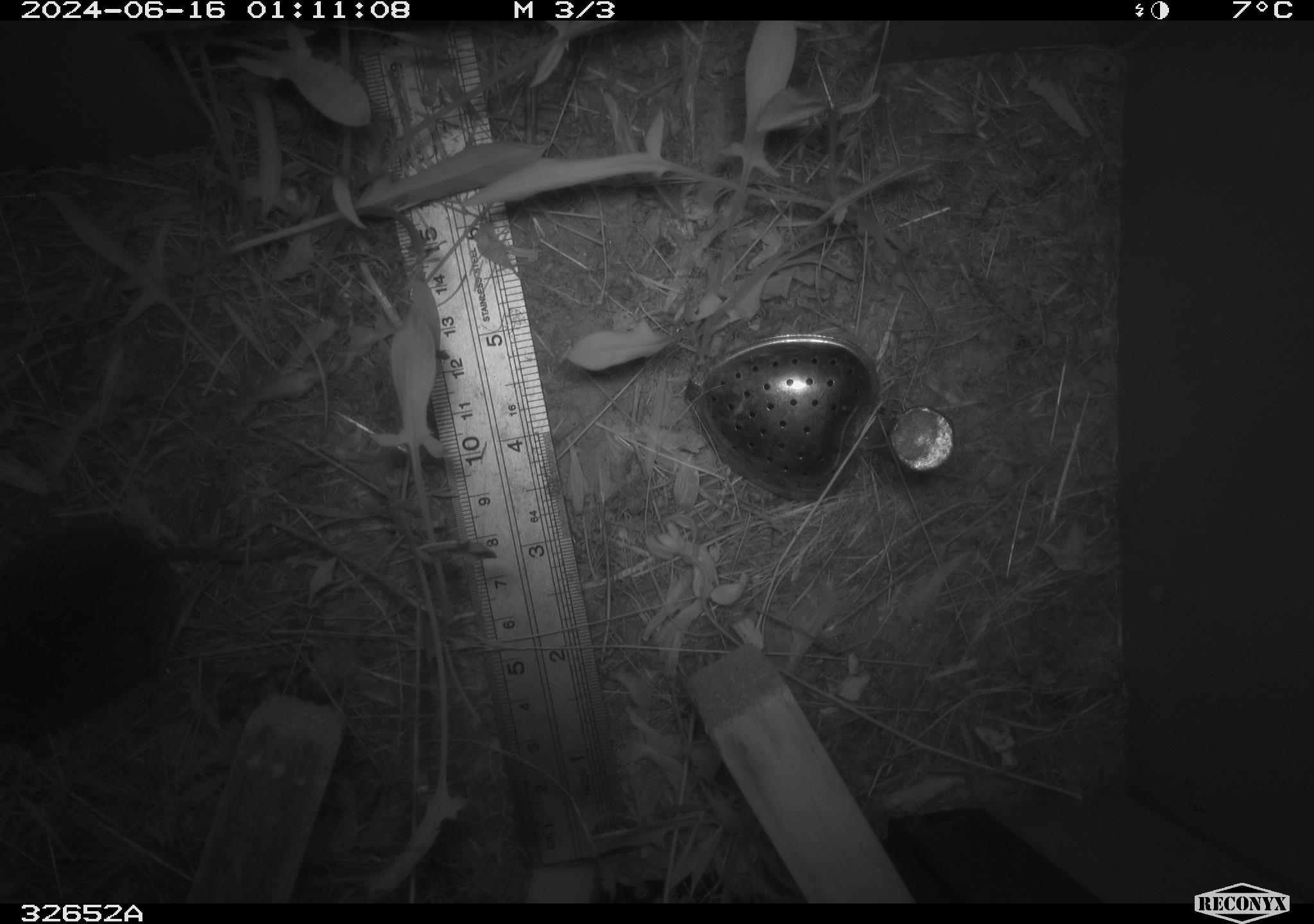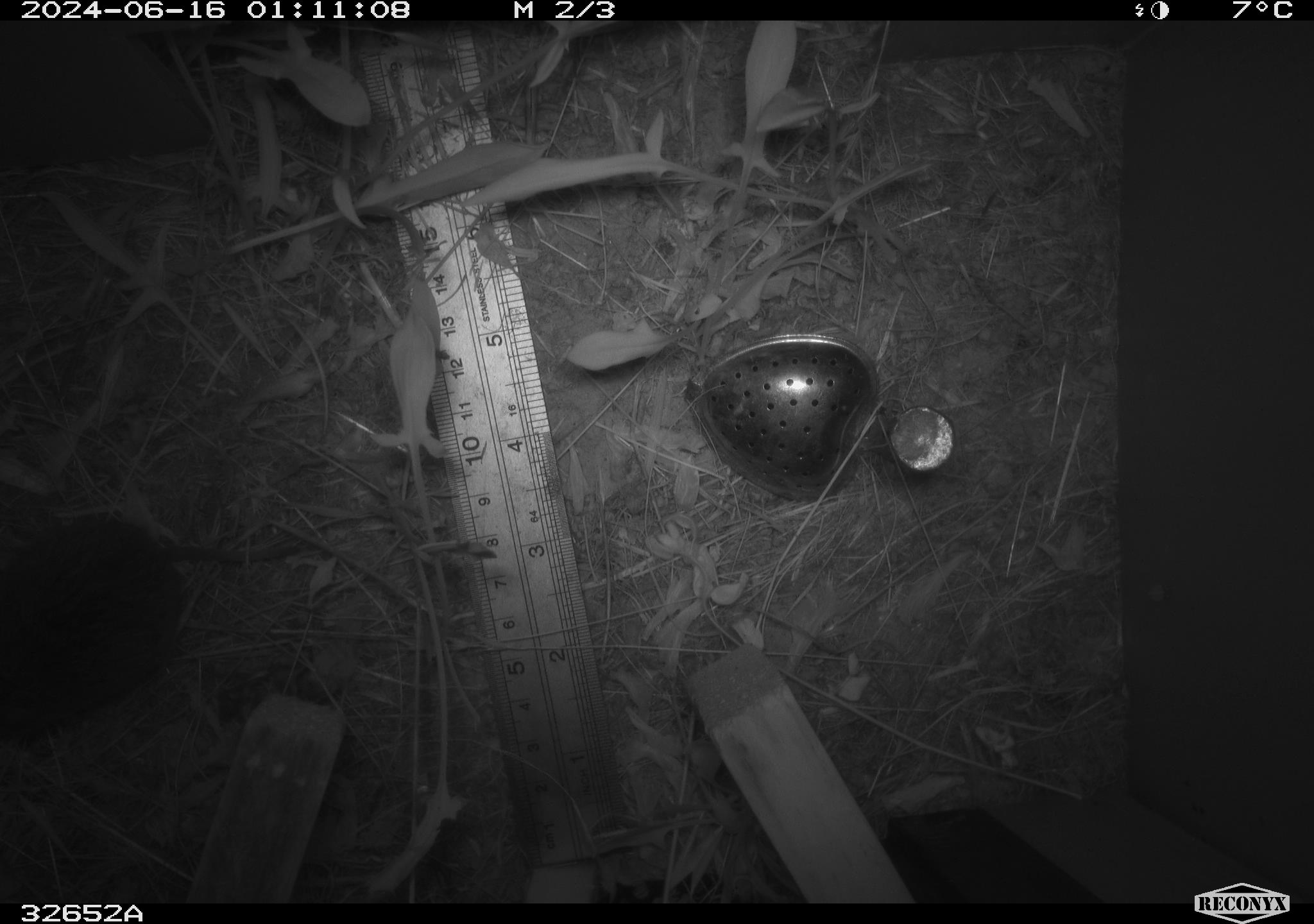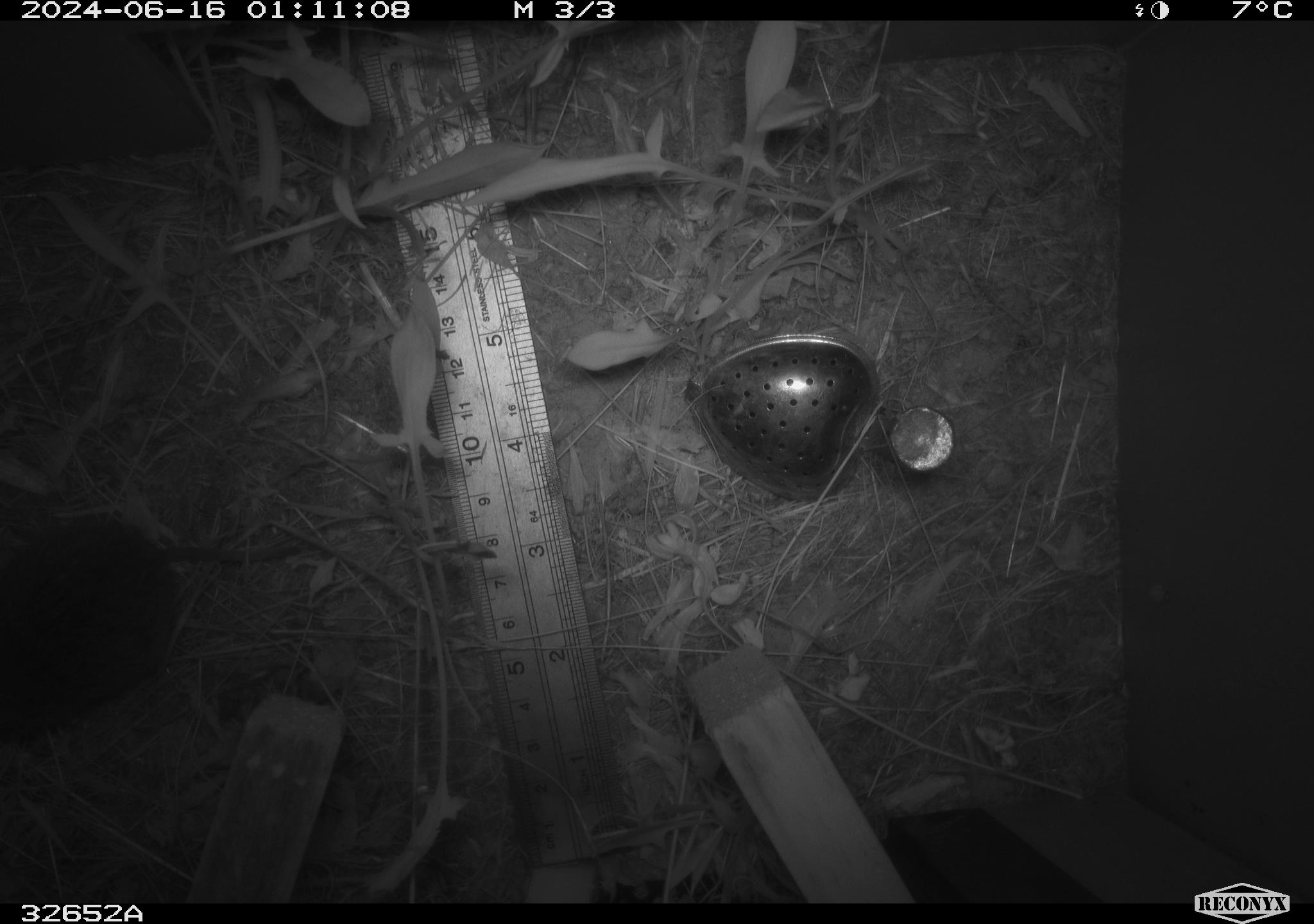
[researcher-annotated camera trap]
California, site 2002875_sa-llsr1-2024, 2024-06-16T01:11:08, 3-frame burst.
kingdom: Animalia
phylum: Chordata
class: Mammalia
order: Rodentia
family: Cricetidae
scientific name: Arvicolinae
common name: voles, lemmings, and muskrats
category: arvicolinae subfamily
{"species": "arvicolinae subfamily (voles, lemmings, and muskrats) (Arvicolinae)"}